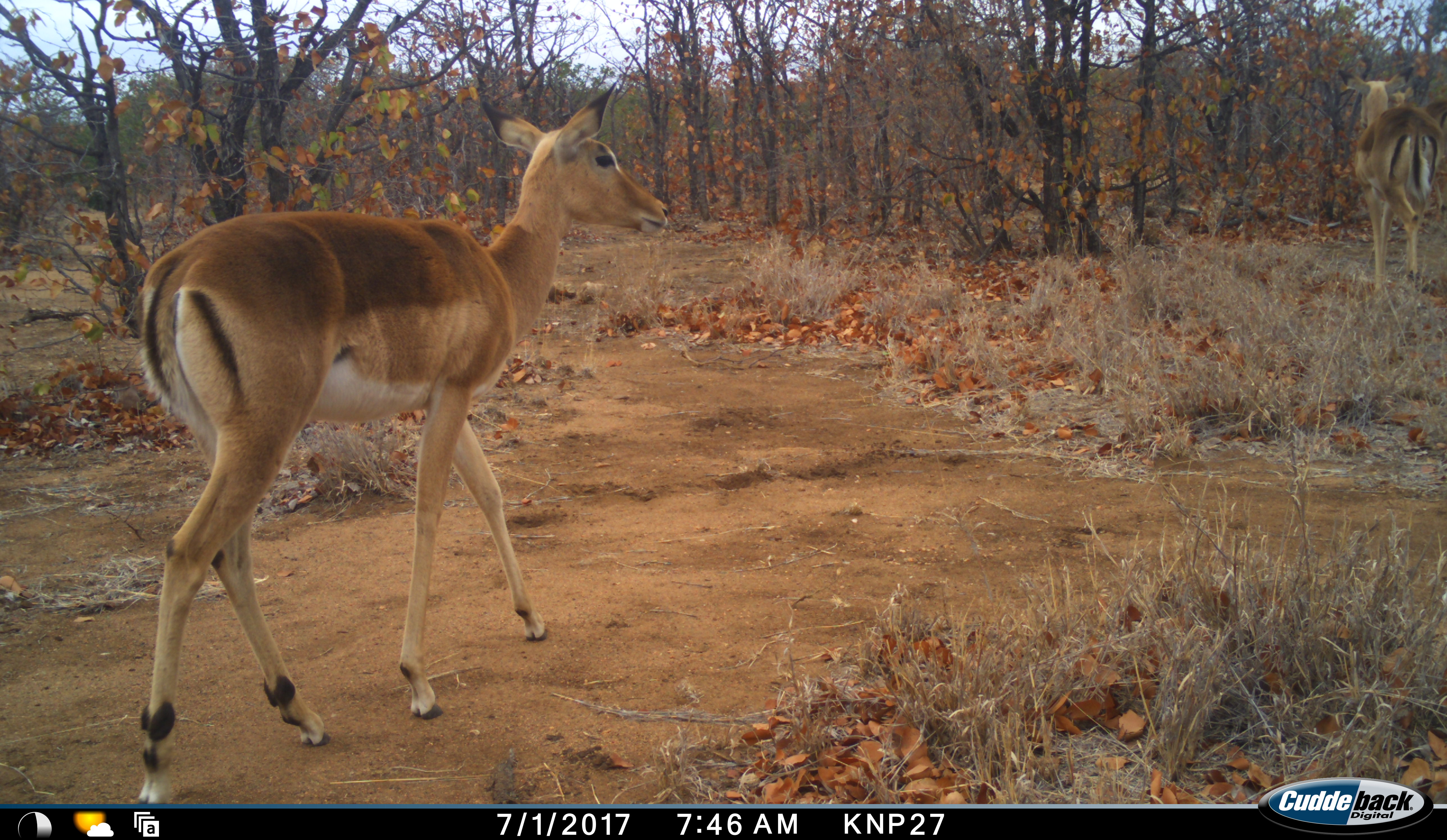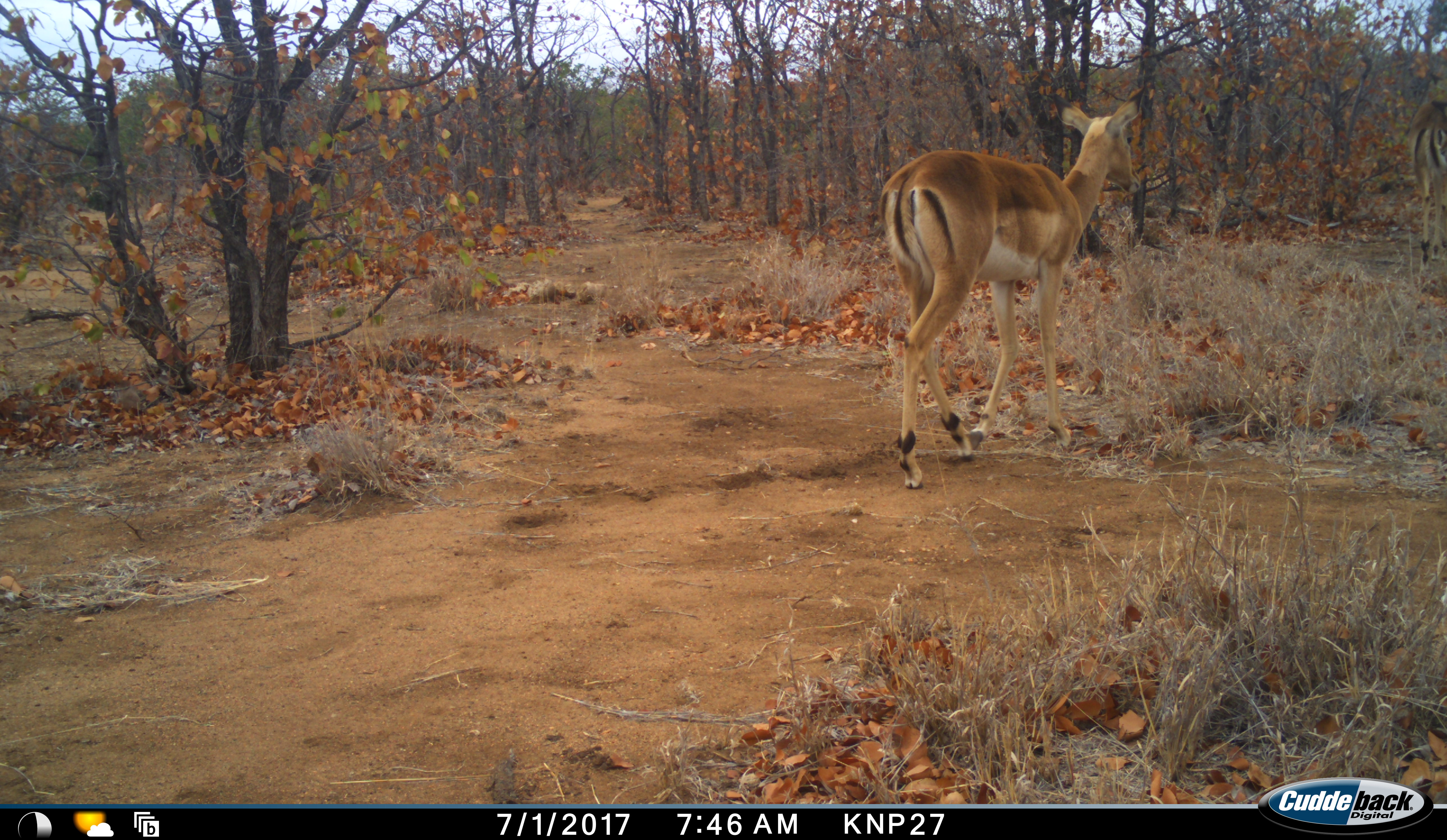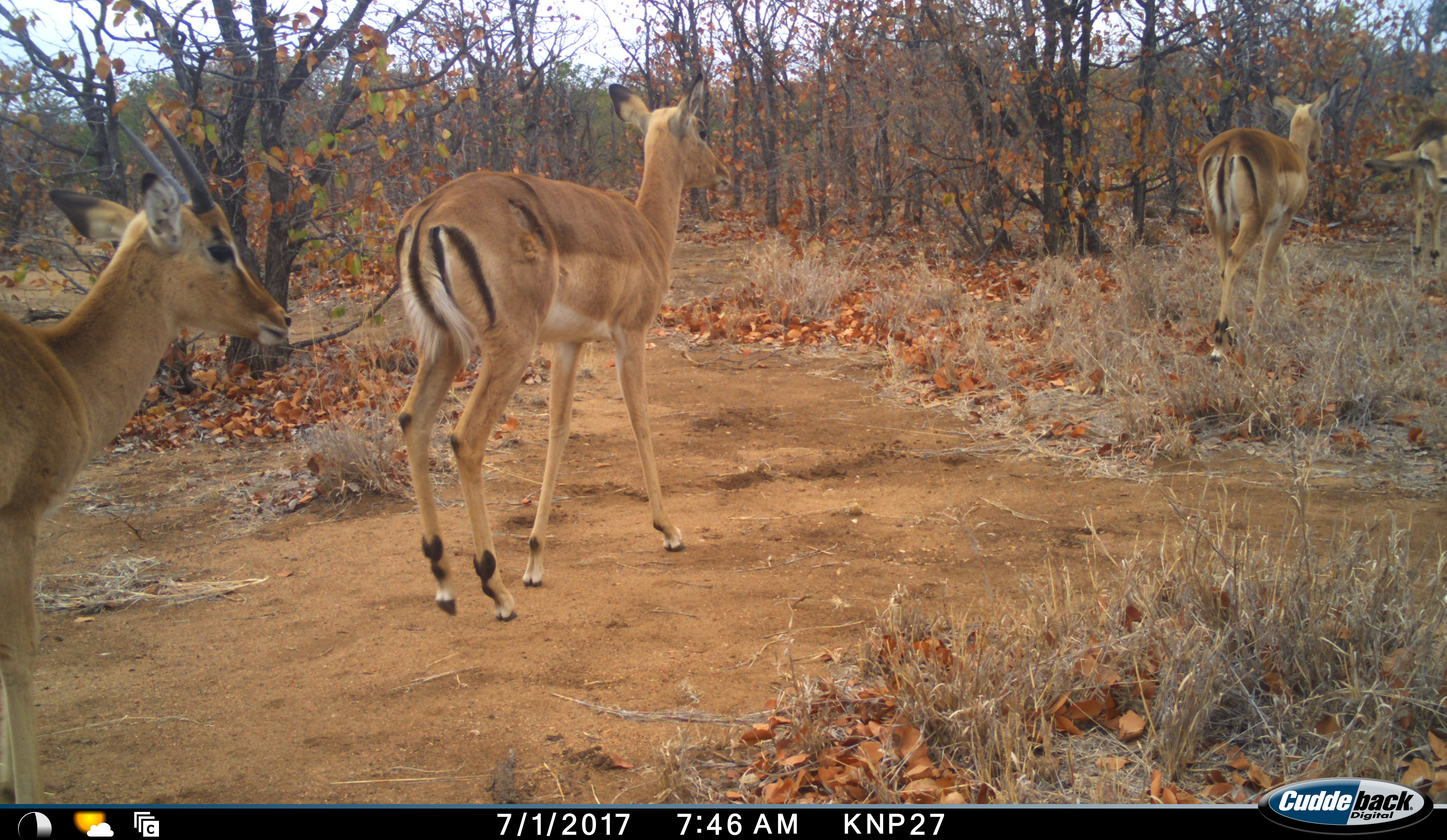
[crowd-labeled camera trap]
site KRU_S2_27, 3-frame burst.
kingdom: Animalia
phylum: Chordata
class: Mammalia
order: Artiodactyla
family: Bovidae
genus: Aepyceros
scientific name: Aepyceros melampus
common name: impala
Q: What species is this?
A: Impala (Aepyceros melampus).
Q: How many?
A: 4.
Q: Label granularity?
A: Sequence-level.